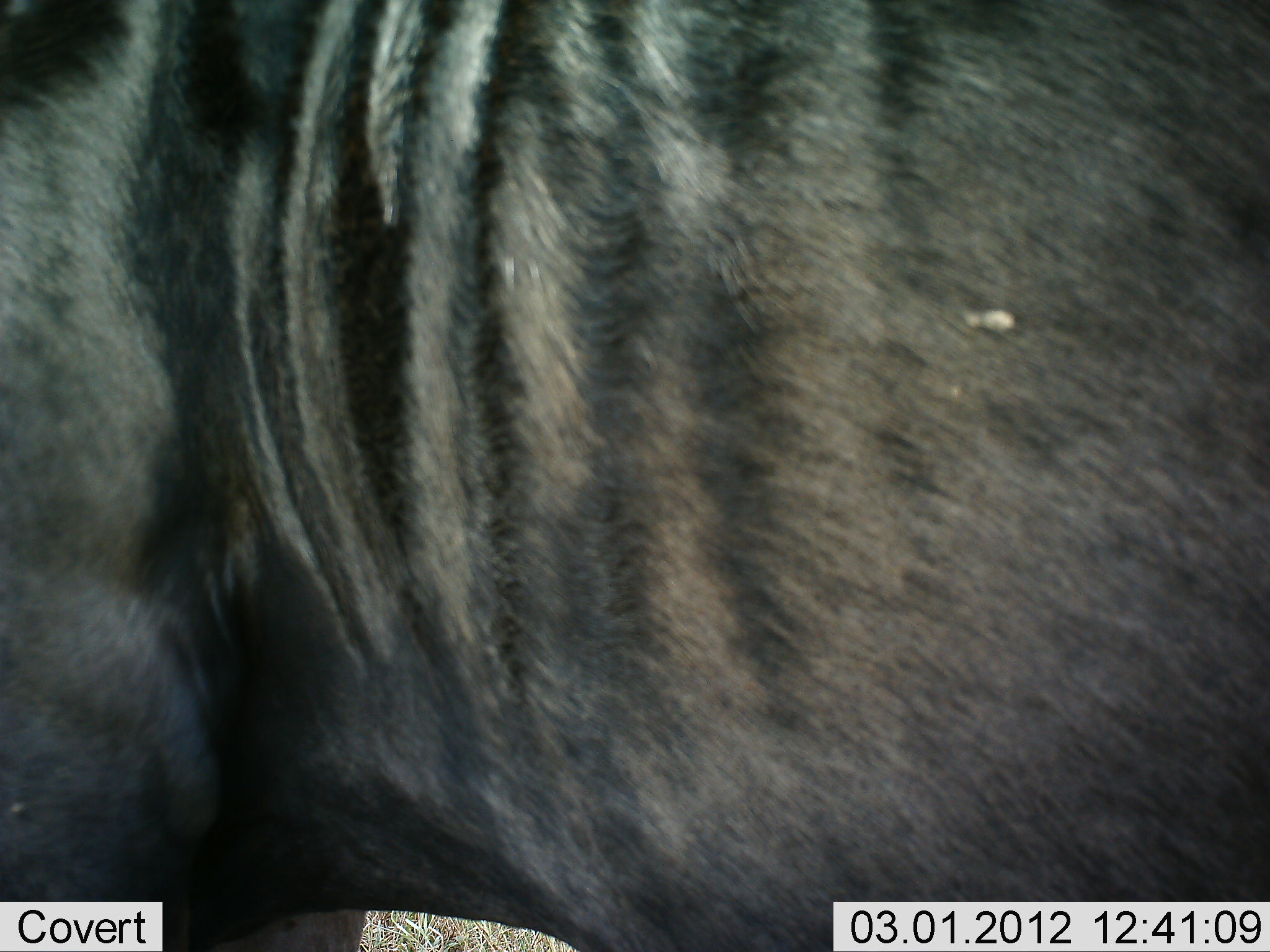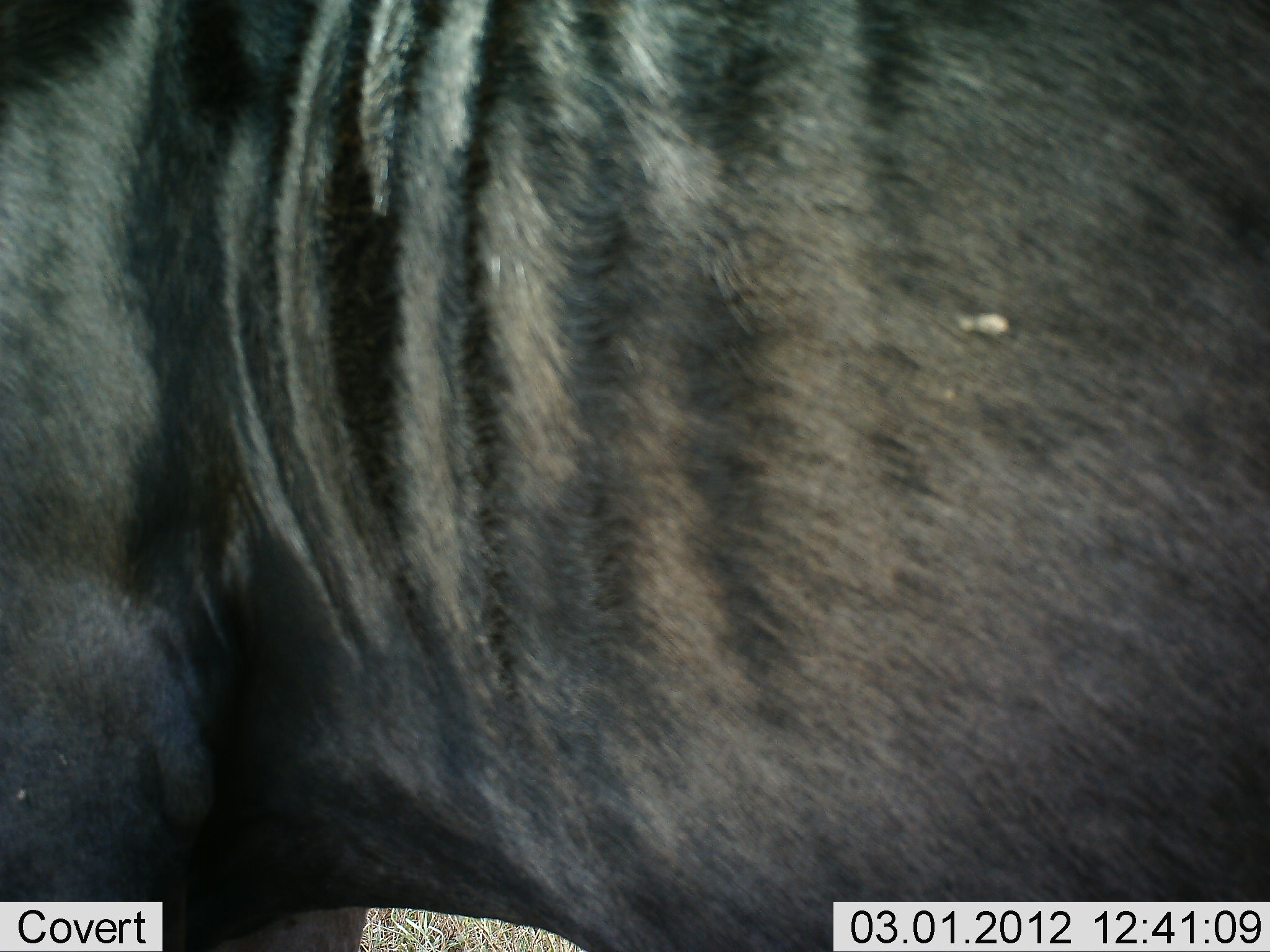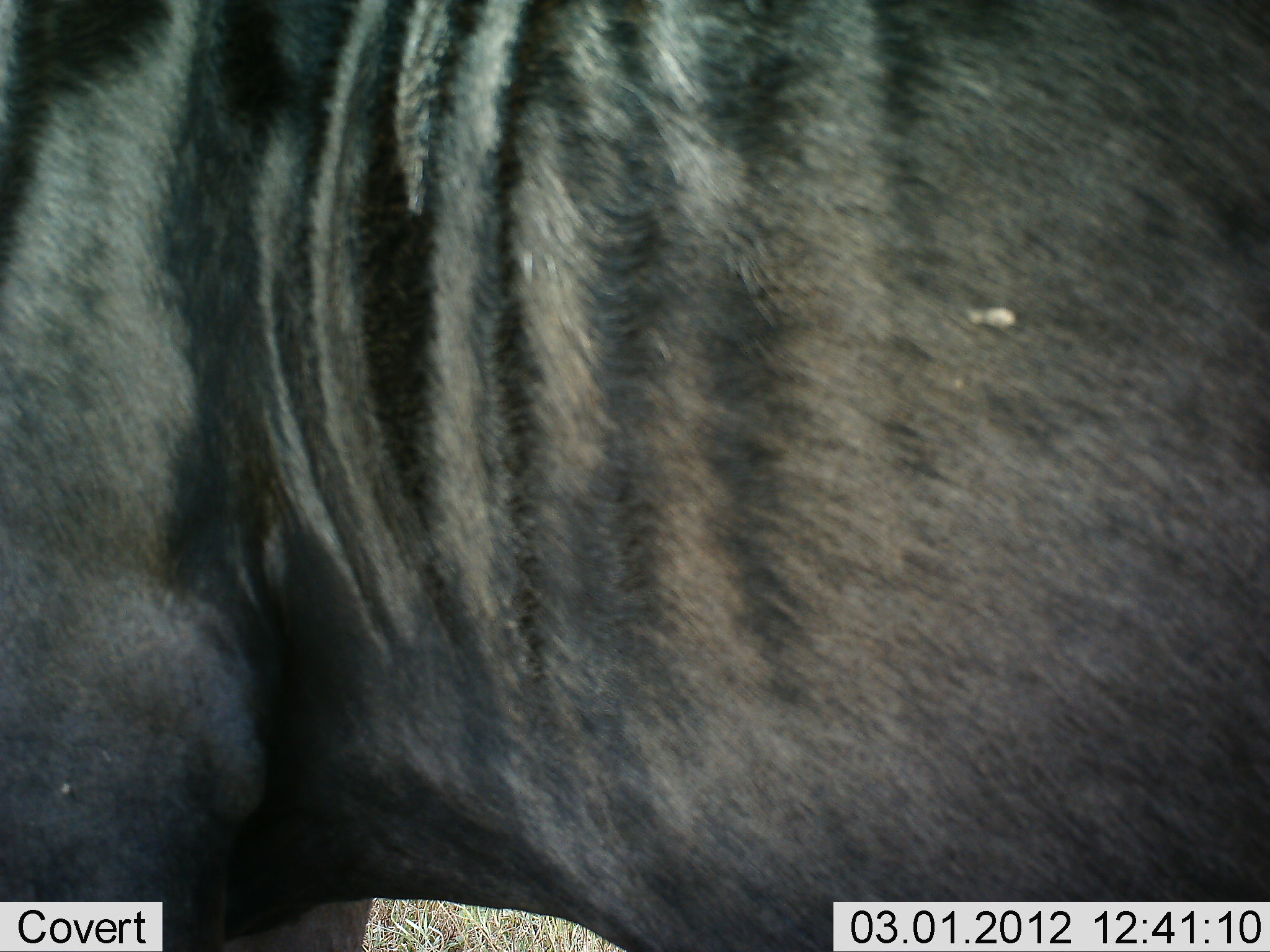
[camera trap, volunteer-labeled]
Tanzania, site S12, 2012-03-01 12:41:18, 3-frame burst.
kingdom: Animalia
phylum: Chordata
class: Mammalia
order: Artiodactyla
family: Bovidae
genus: Connochaetes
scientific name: Connochaetes taurinus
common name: blue wildebeest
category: wildebeest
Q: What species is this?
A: Wildebeest (blue wildebeest) (Connochaetes taurinus).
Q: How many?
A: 1.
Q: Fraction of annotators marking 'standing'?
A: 94%.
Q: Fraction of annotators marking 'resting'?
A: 0%.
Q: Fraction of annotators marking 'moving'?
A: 6%.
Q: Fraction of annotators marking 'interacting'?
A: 0%.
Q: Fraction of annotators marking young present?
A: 0%.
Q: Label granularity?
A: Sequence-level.